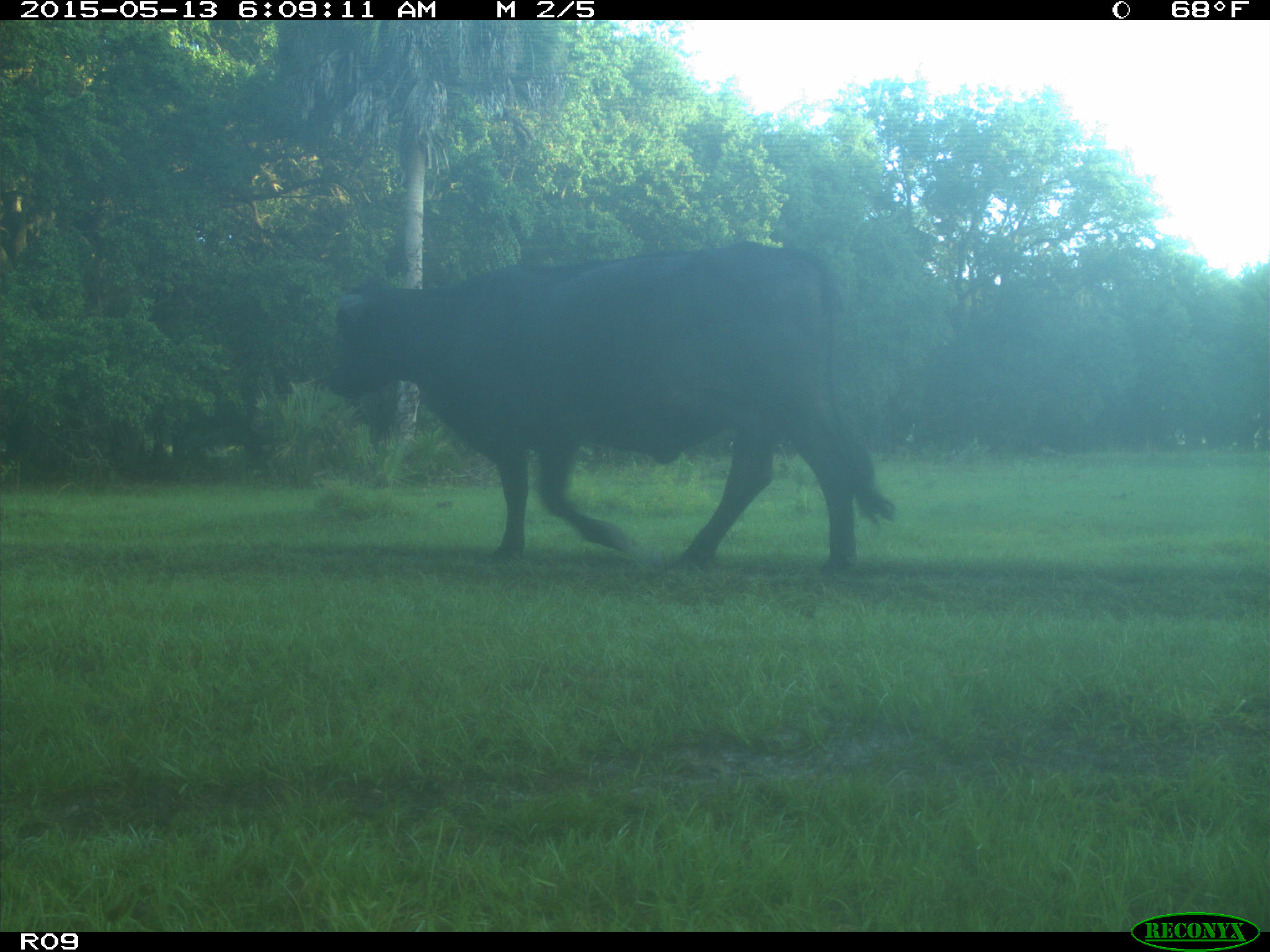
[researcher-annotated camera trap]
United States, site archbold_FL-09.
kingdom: Animalia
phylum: Chordata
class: Mammalia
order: Artiodactyla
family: Bovidae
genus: Bos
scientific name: Bos taurus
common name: domestic cow